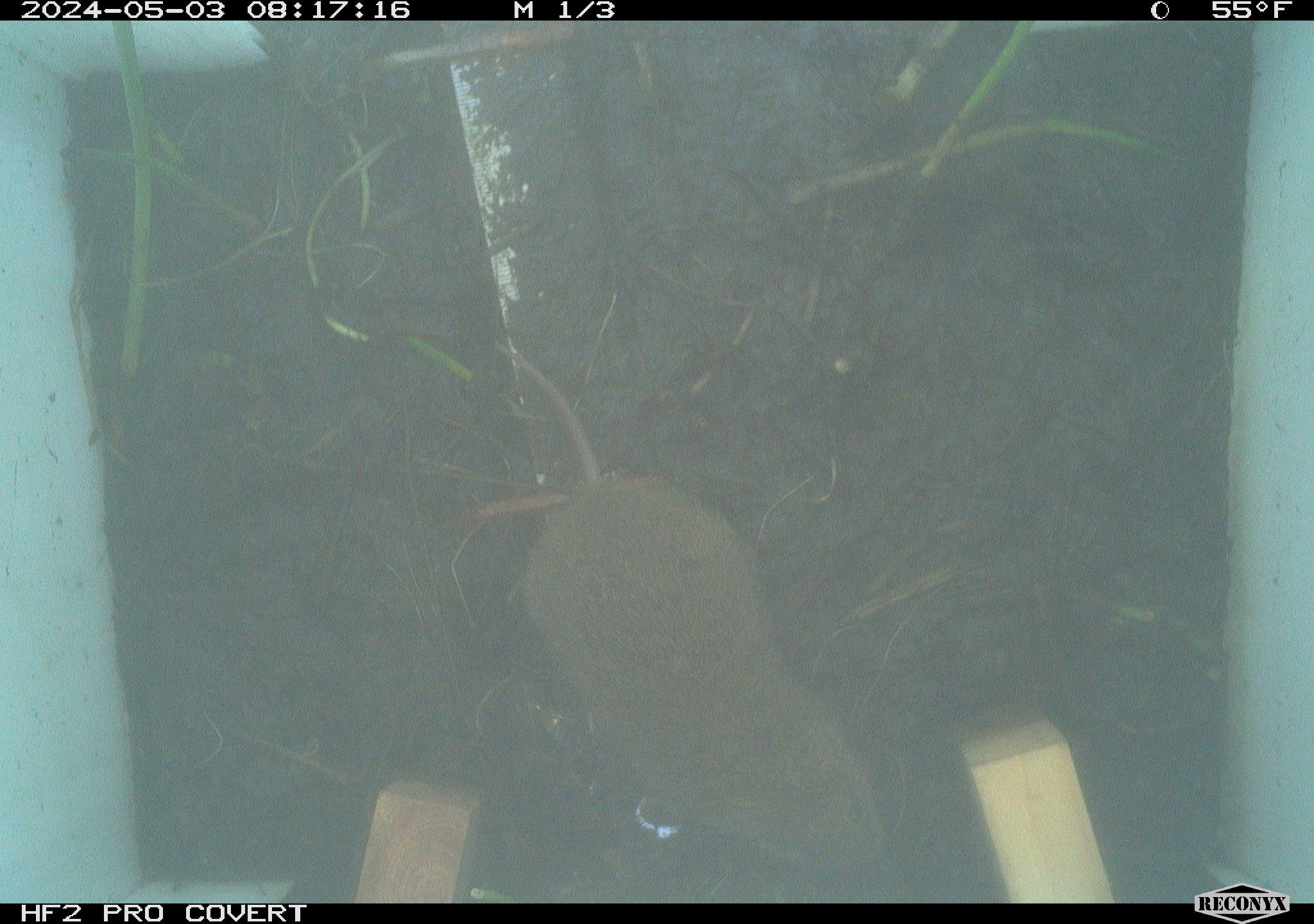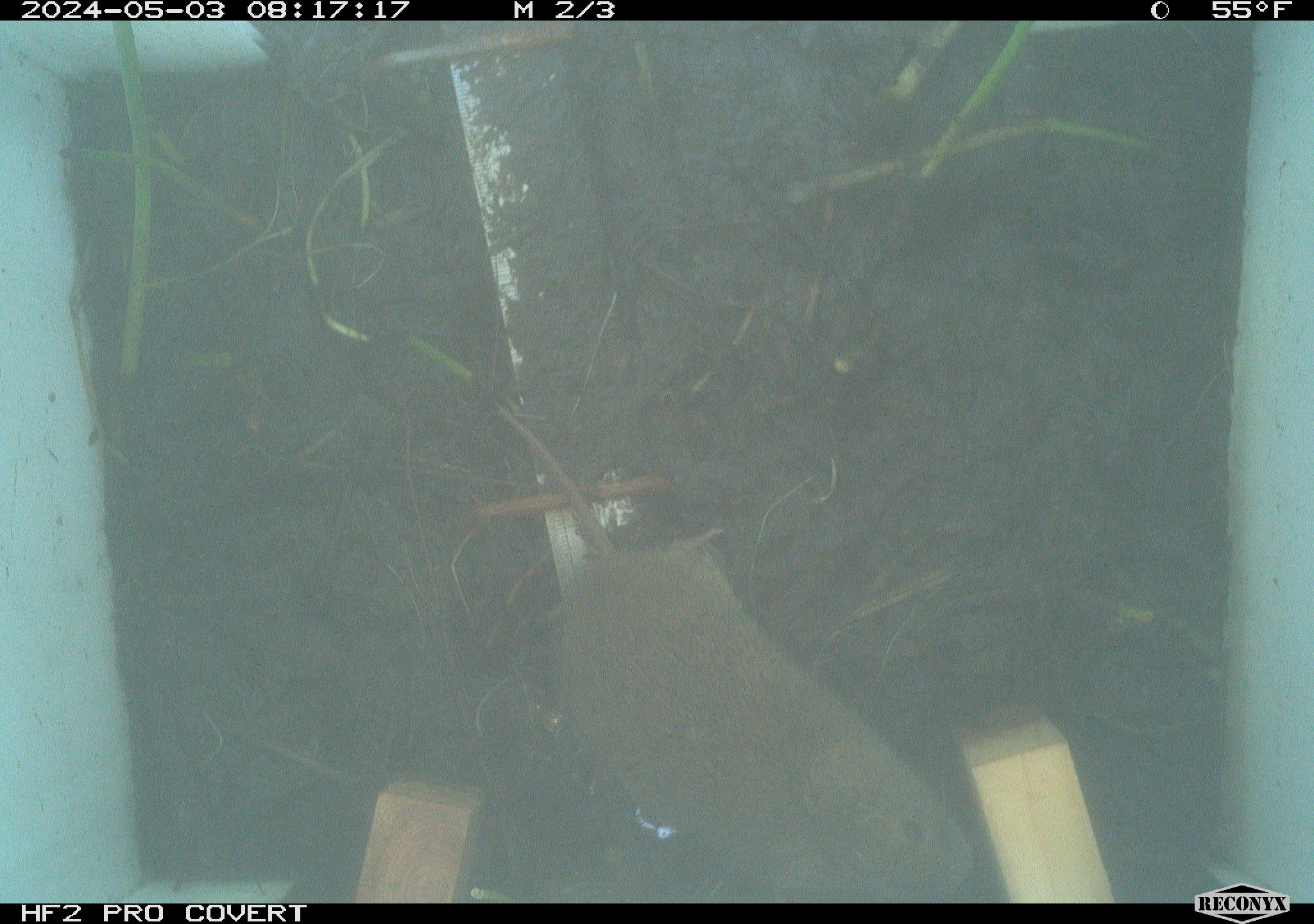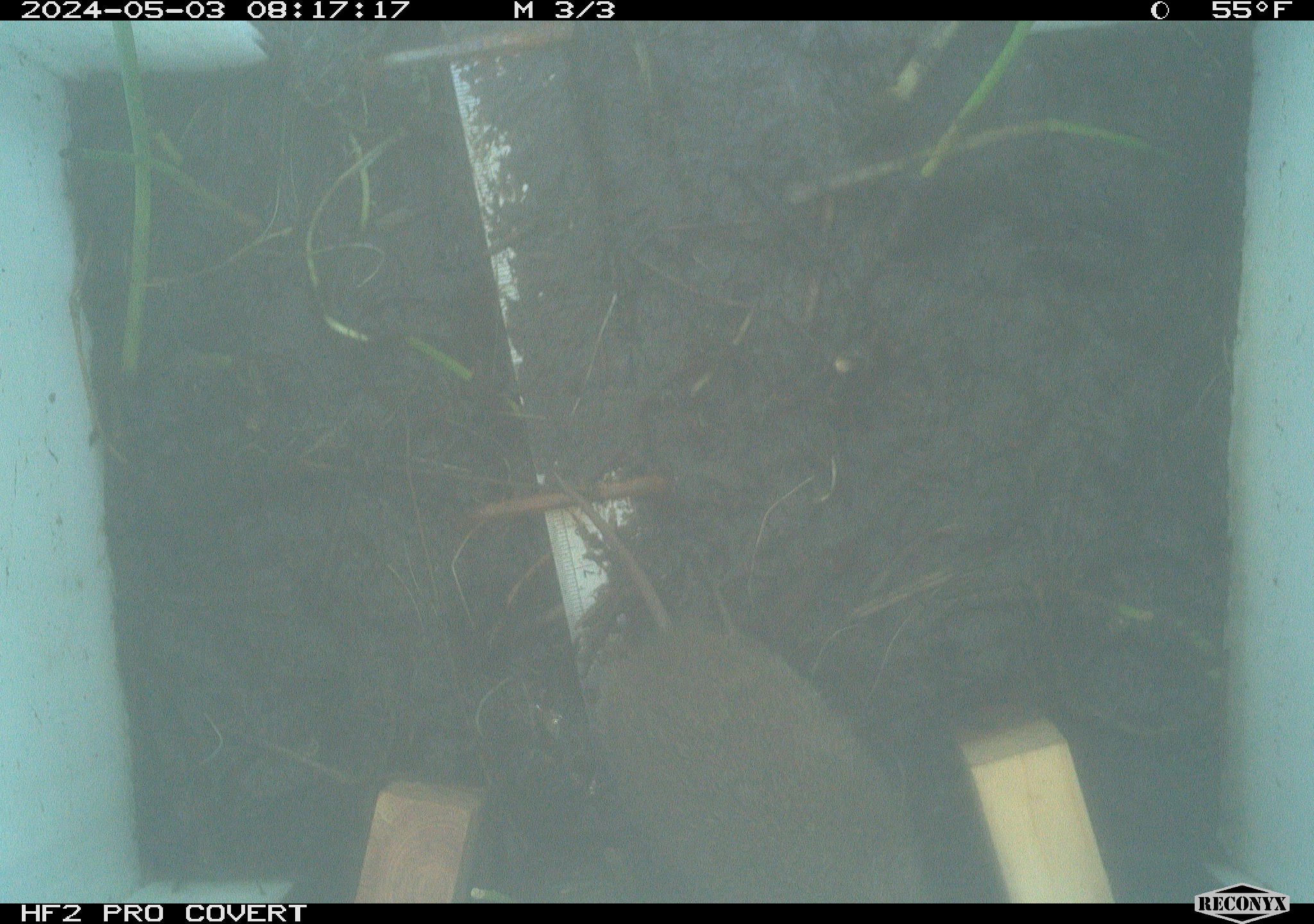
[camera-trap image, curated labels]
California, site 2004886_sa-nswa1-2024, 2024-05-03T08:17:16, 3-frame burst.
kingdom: Animalia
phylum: Chordata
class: Mammalia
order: Rodentia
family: Cricetidae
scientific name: Arvicolinae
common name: voles, lemmings, and muskrats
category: arvicolinae subfamily